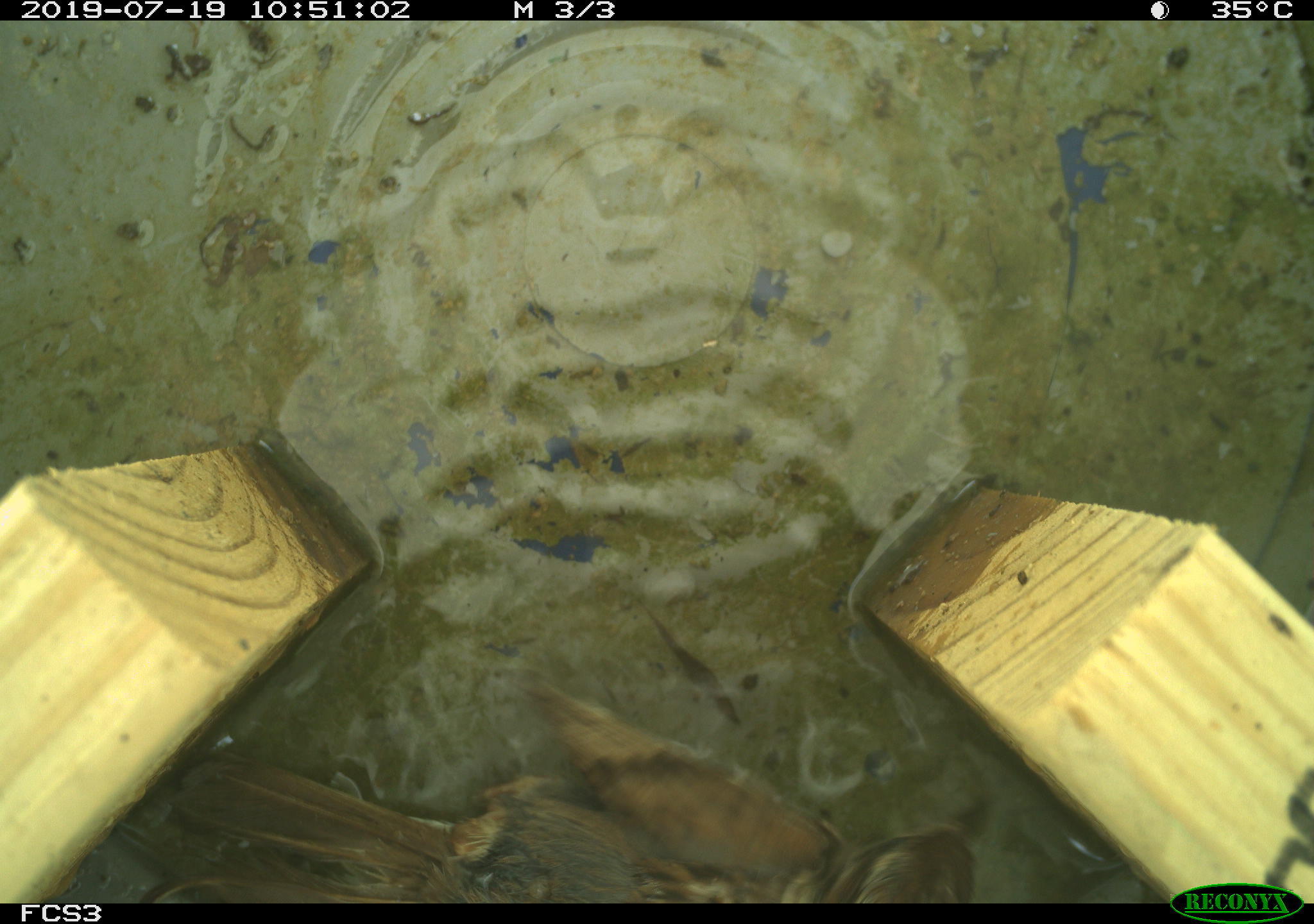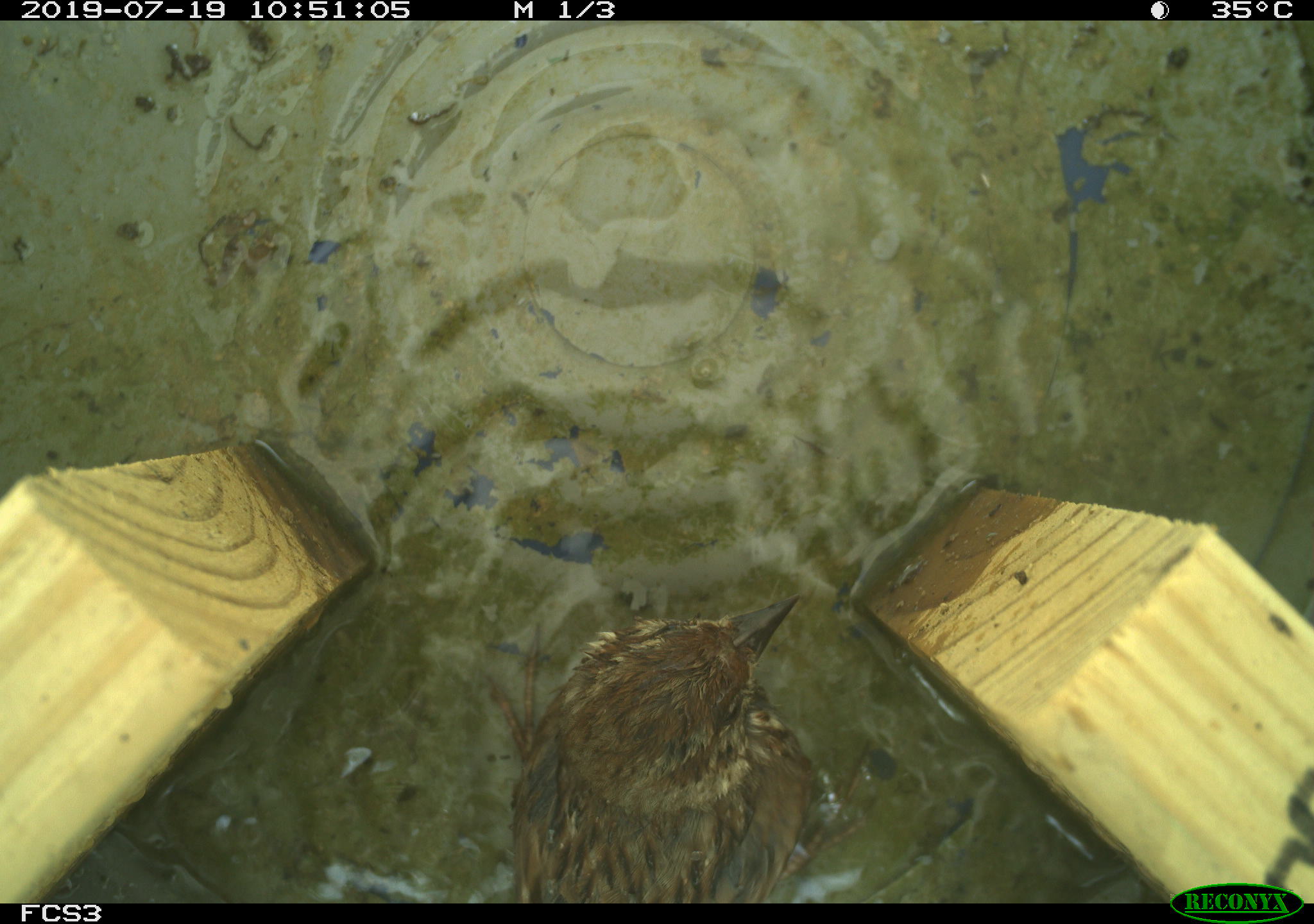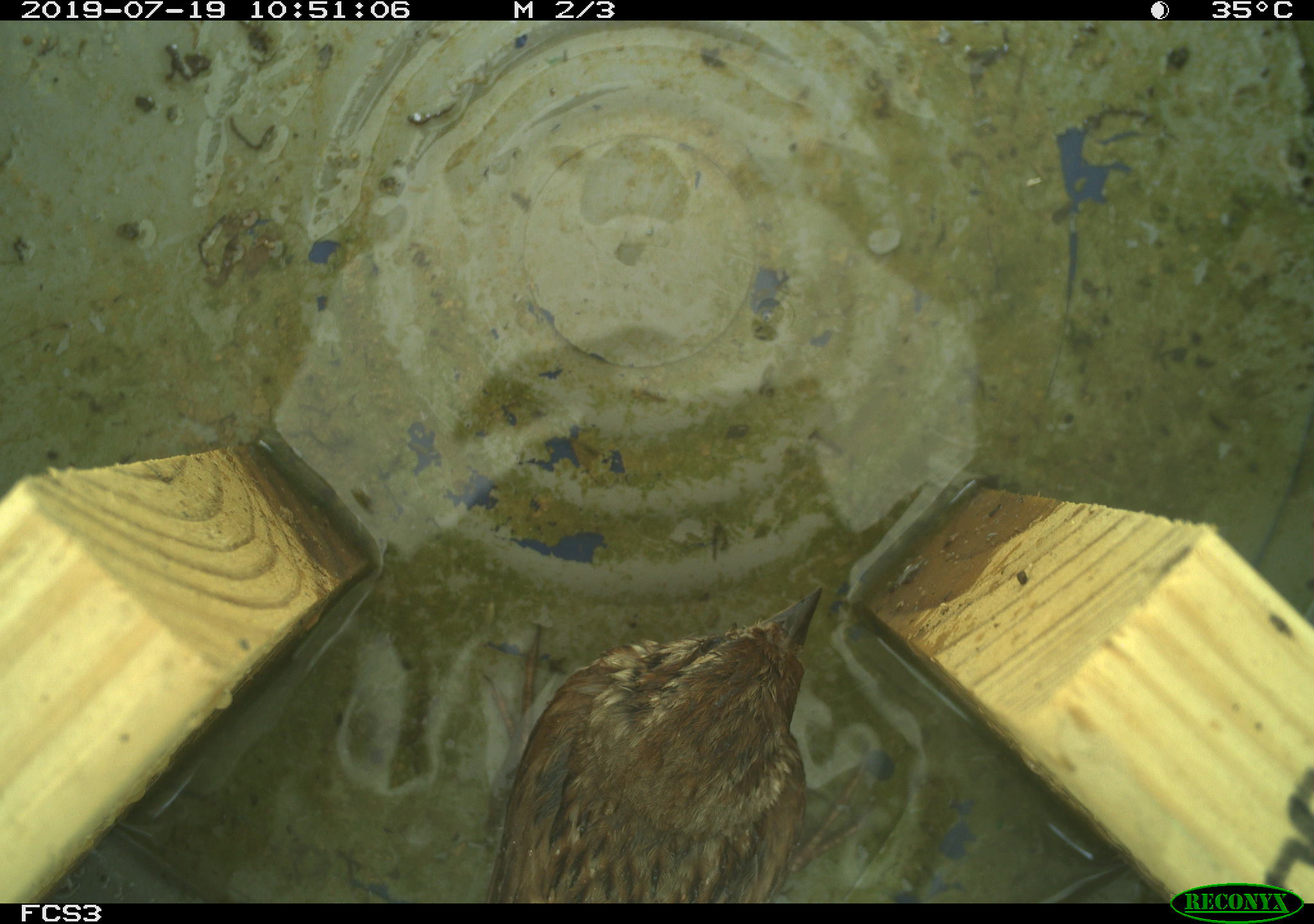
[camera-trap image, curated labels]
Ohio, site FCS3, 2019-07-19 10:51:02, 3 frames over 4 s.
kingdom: Animalia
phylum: Chordata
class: Aves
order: Passeriformes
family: Passerellidae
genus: Melospiza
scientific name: Melospiza melodia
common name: song sparrow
Song sparrow (Melospiza melodia).